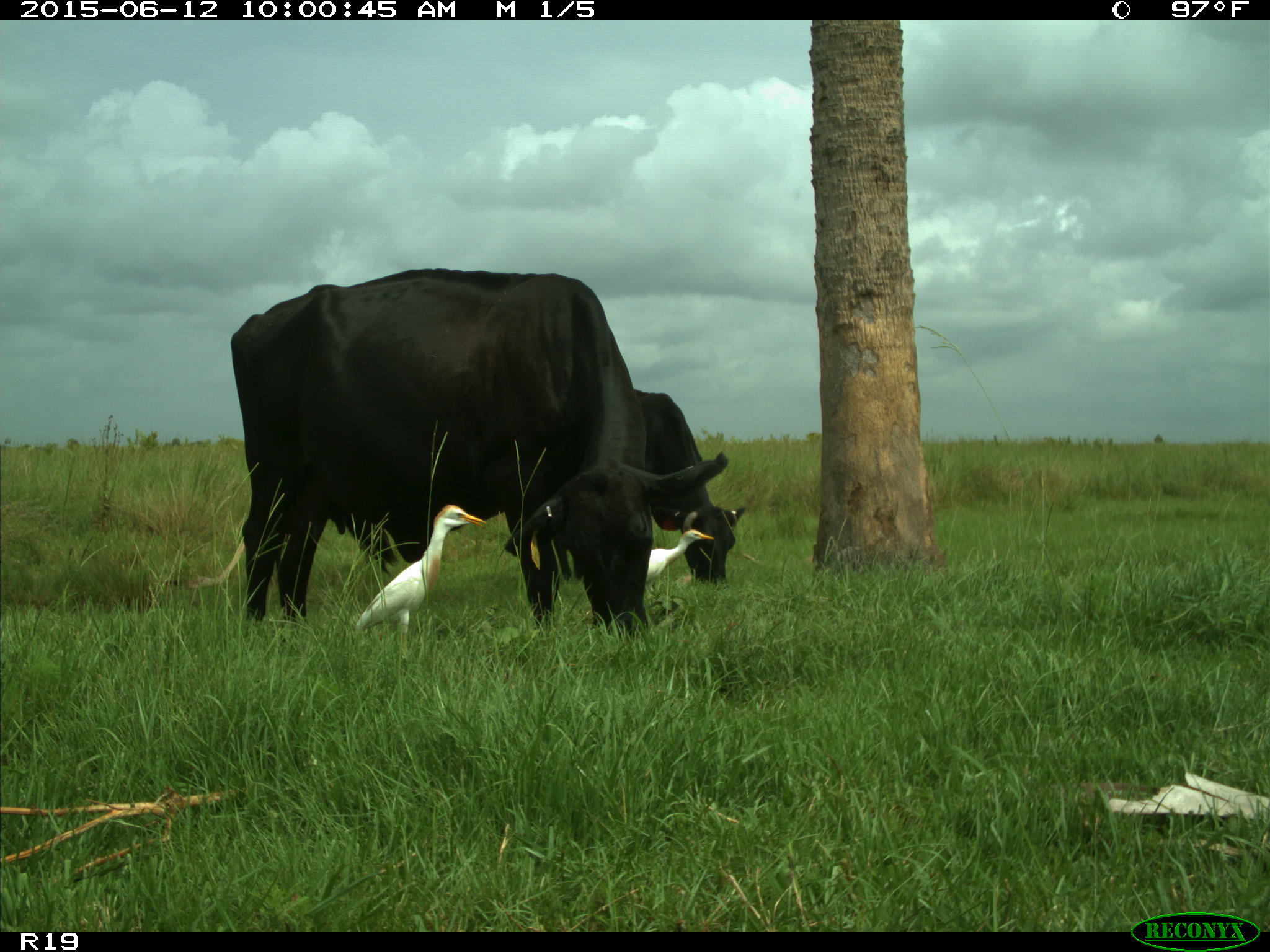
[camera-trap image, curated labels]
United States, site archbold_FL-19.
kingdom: Animalia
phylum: Chordata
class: Mammalia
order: Artiodactyla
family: Bovidae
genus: Bos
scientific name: Bos taurus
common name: domestic cow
Bos taurus (domestic cow).